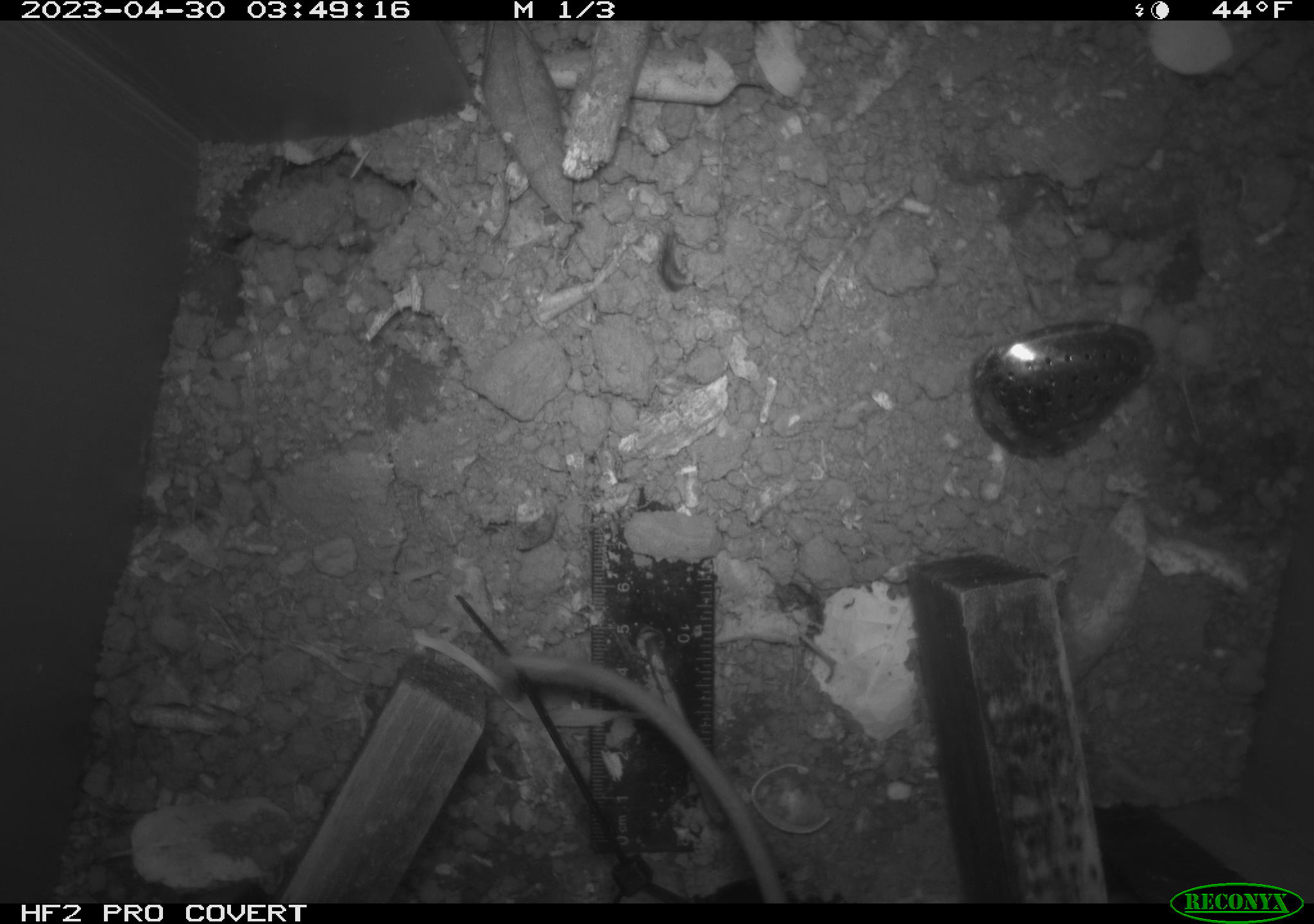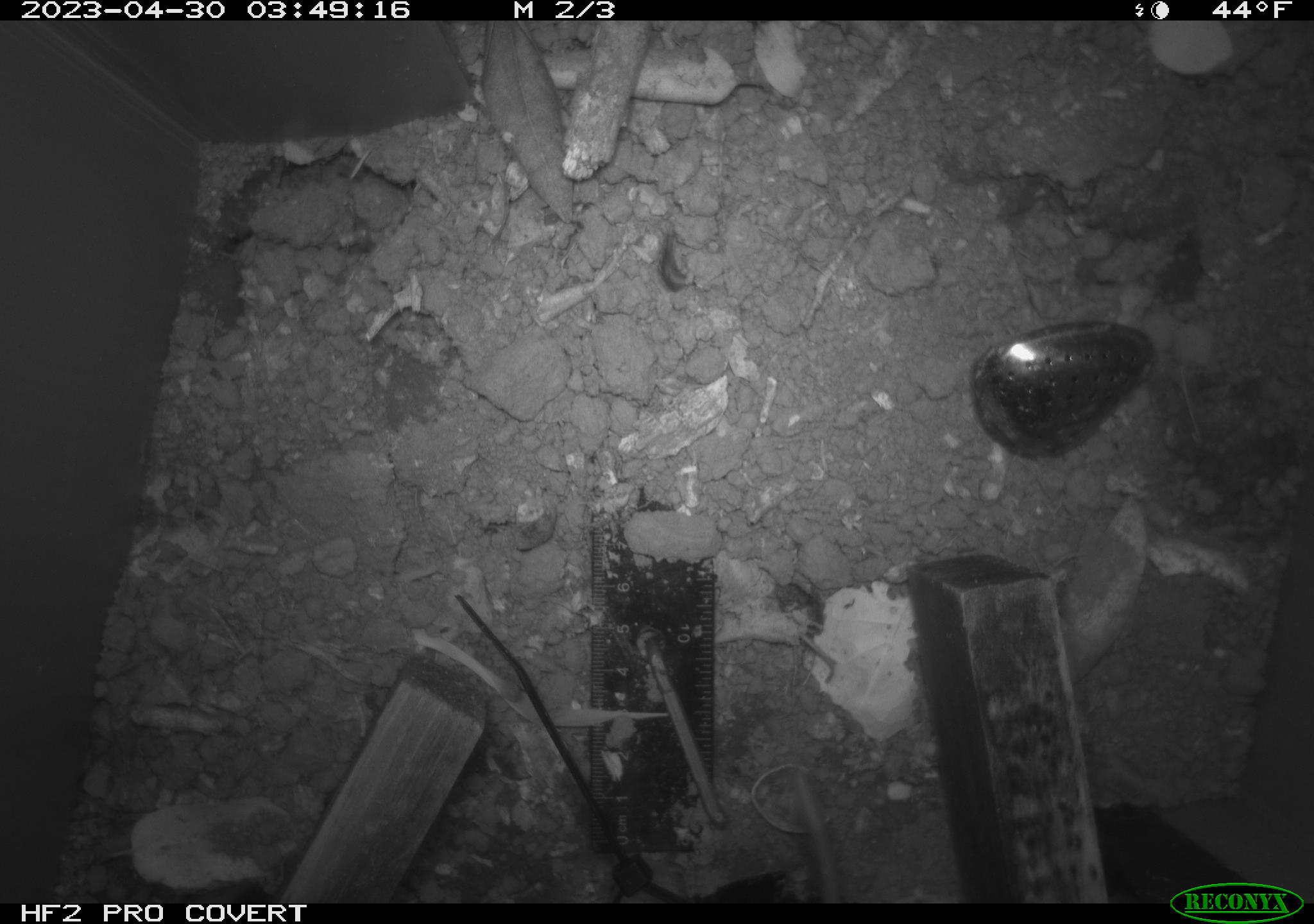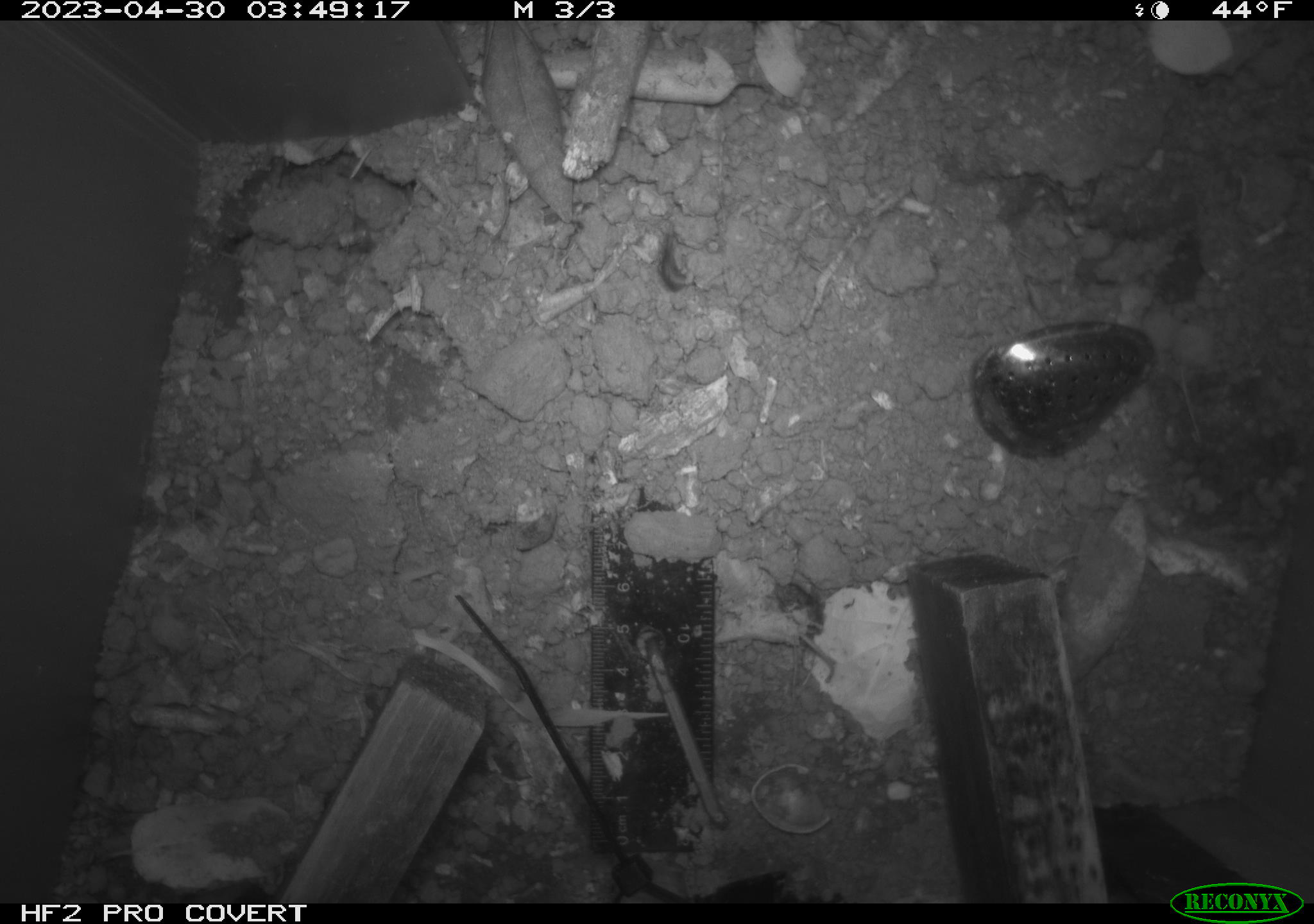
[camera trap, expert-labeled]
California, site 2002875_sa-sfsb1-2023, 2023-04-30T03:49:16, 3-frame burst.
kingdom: Animalia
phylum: Chordata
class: Mammalia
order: Rodentia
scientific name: Rodentia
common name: mouse species